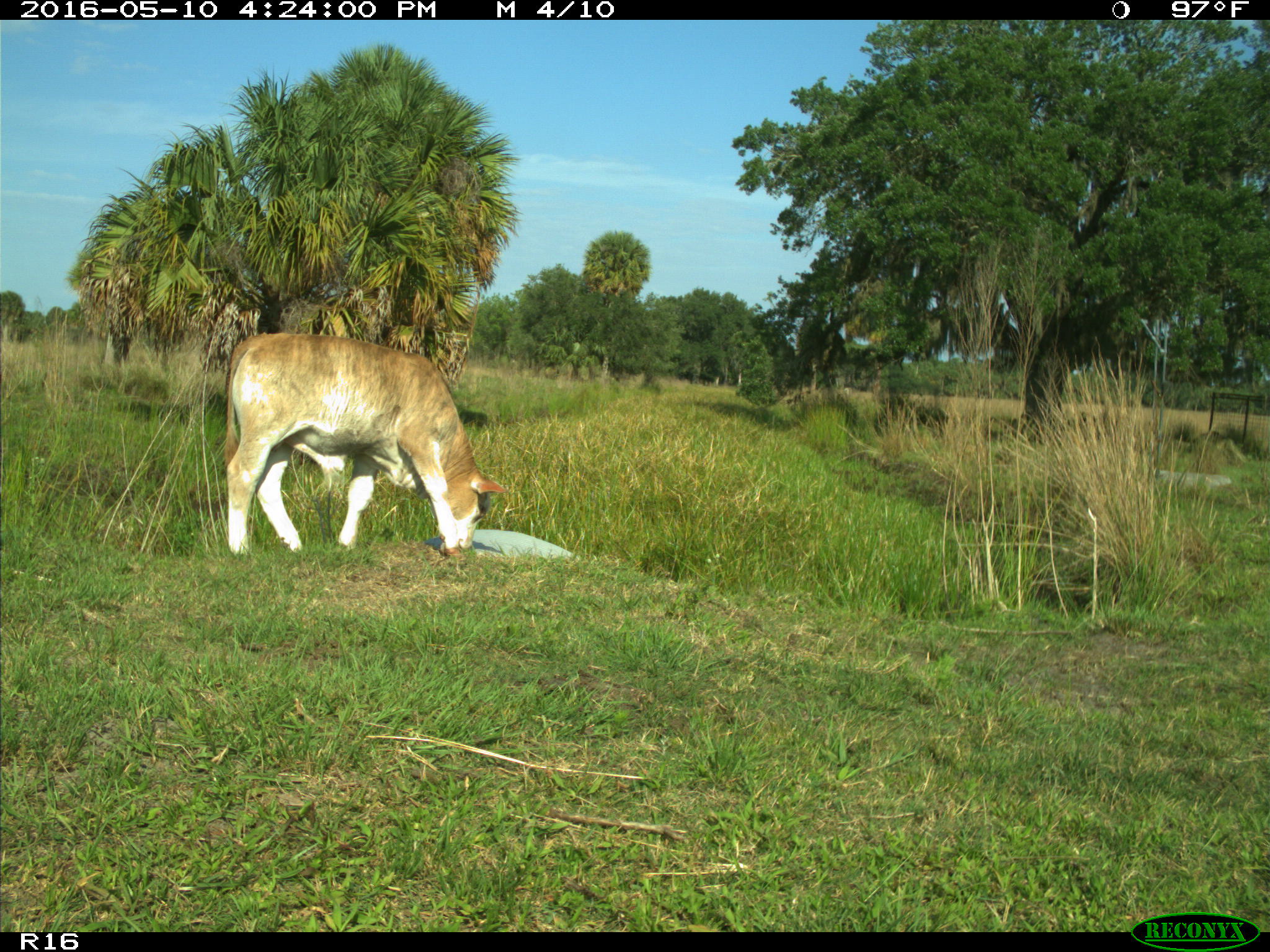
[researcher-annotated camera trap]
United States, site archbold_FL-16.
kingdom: Animalia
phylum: Chordata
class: Mammalia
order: Artiodactyla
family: Bovidae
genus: Bos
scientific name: Bos taurus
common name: domestic cow